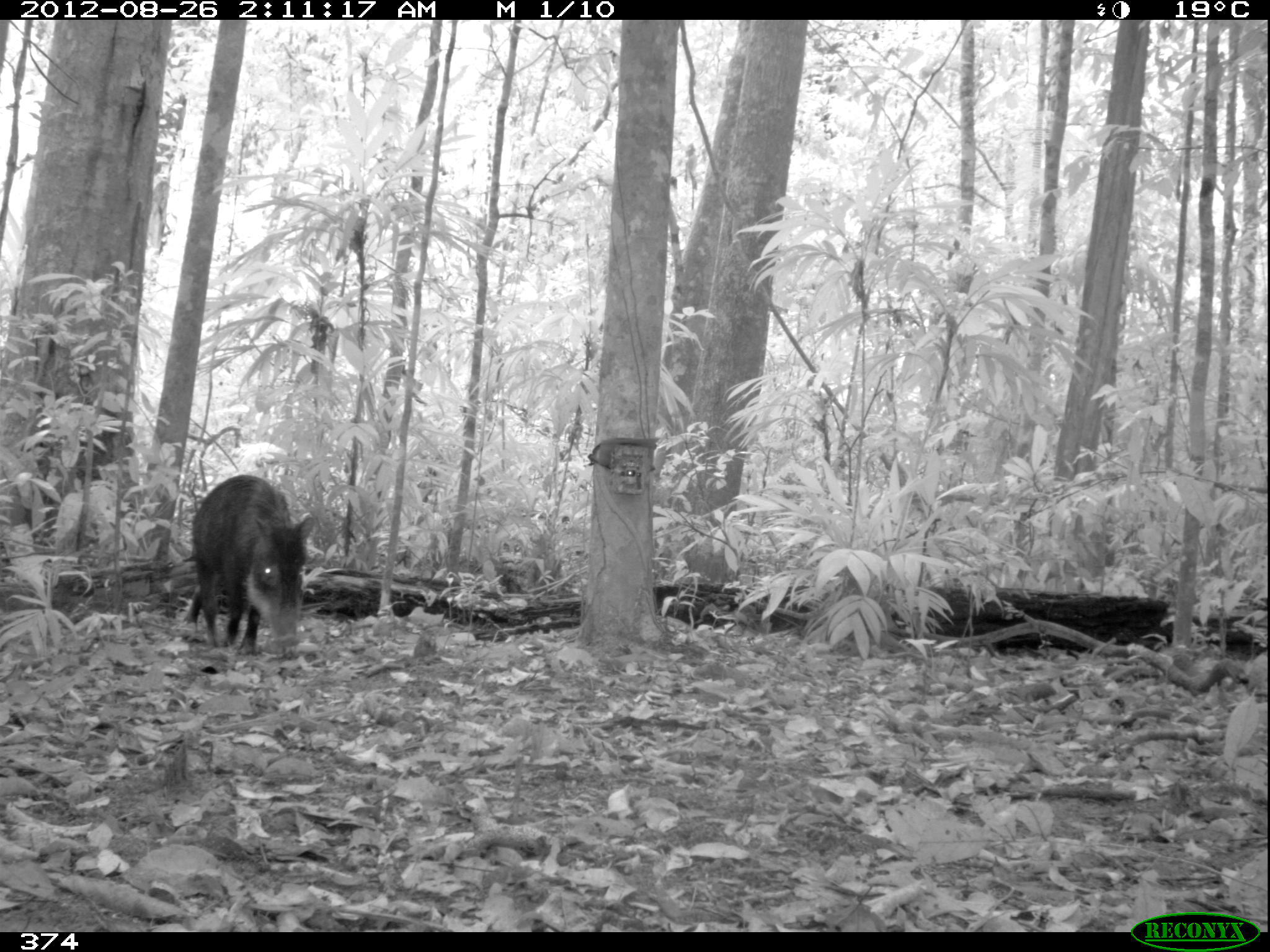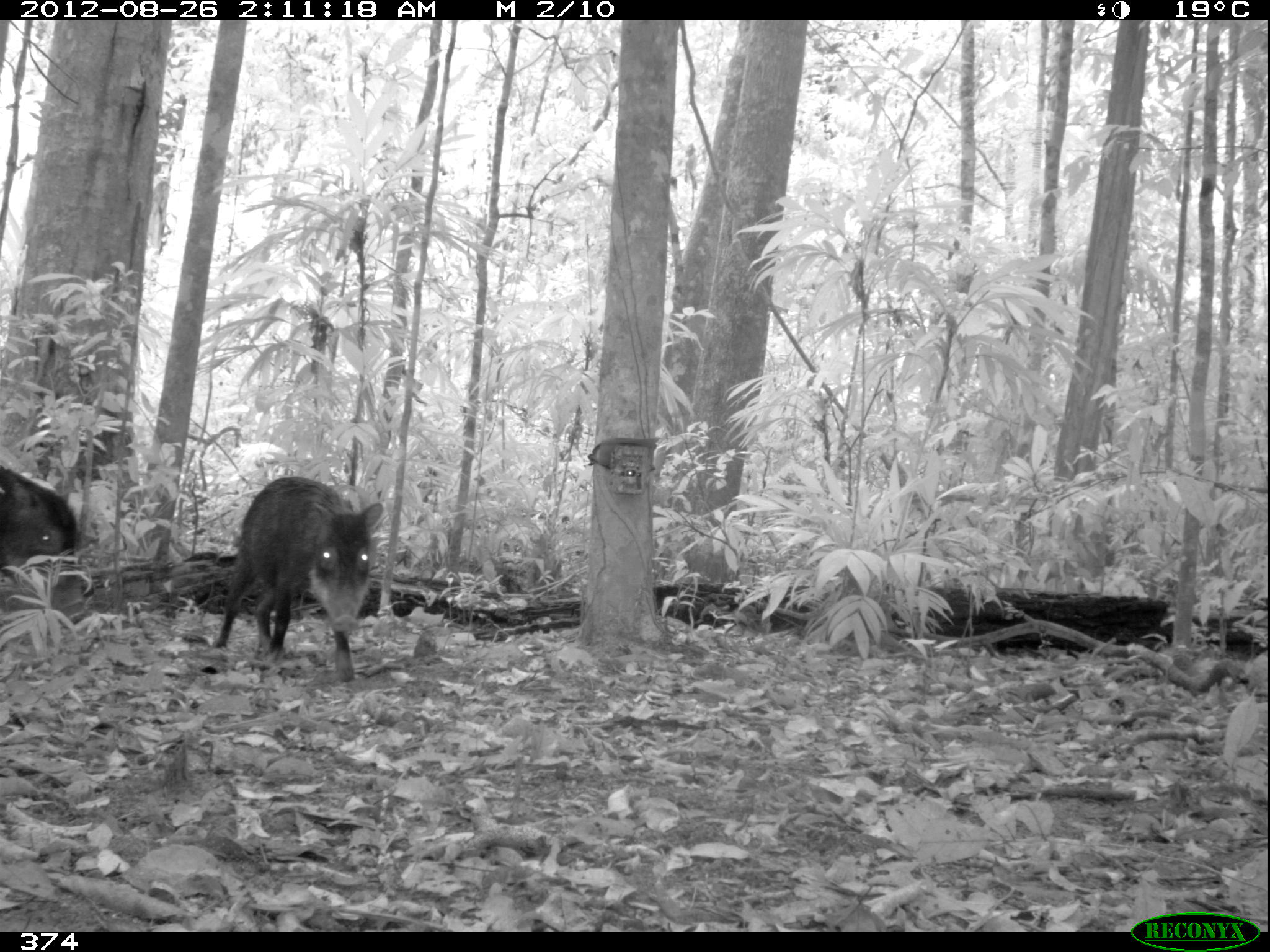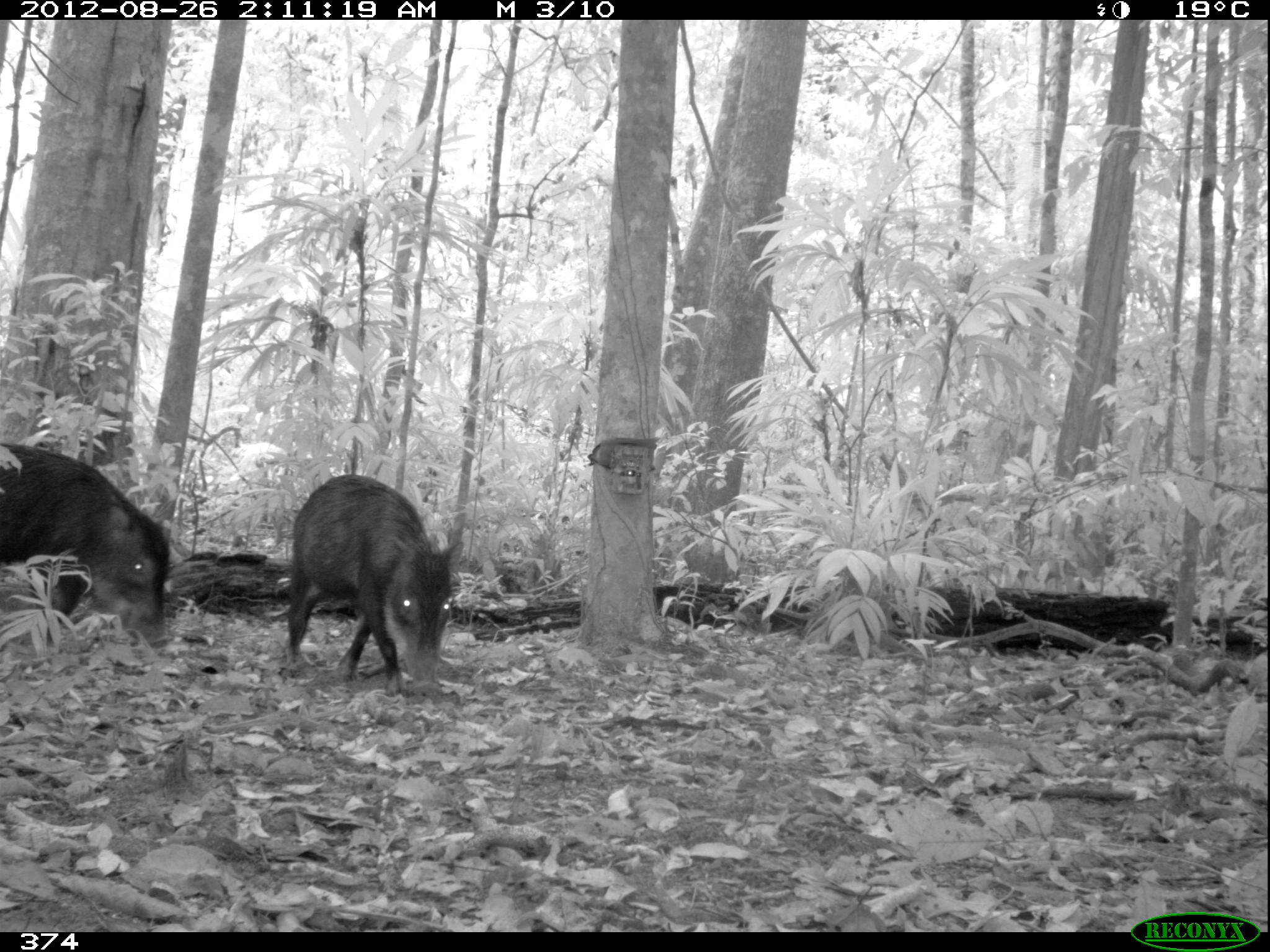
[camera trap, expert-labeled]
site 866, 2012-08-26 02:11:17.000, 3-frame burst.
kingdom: Animalia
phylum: Chordata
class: Mammalia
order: Artiodactyla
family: Tayassuidae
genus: Tayassu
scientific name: Tayassu pecari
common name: white-lipped peccary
Tayassu pecari (white-lipped peccary).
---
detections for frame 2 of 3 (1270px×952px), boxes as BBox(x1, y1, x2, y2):
tayassu pecari: BBox(210, 473, 383, 682); BBox(0, 463, 77, 576)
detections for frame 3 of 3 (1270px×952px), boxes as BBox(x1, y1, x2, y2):
tayassu pecari: BBox(286, 473, 465, 695); BBox(0, 442, 172, 650)